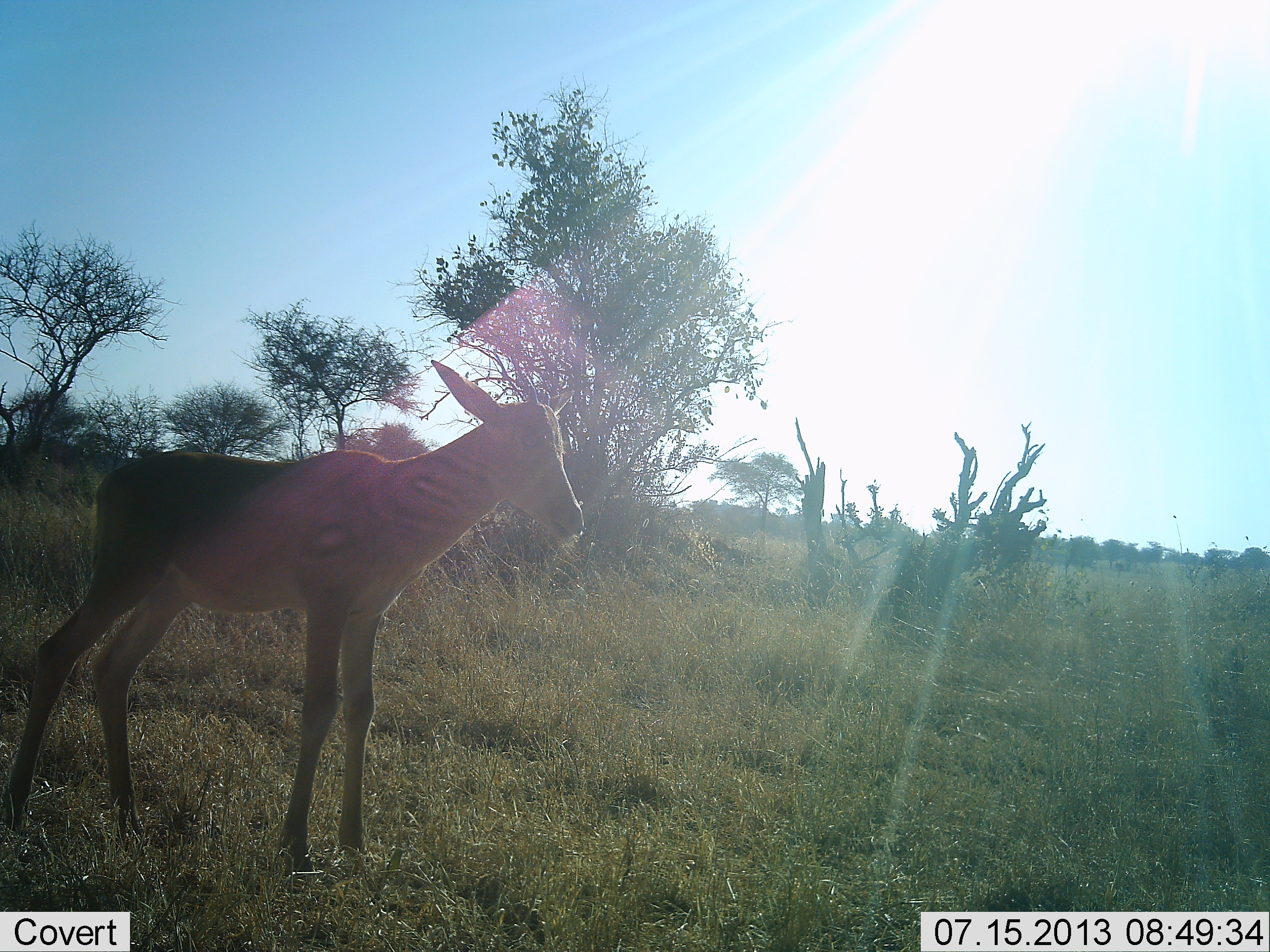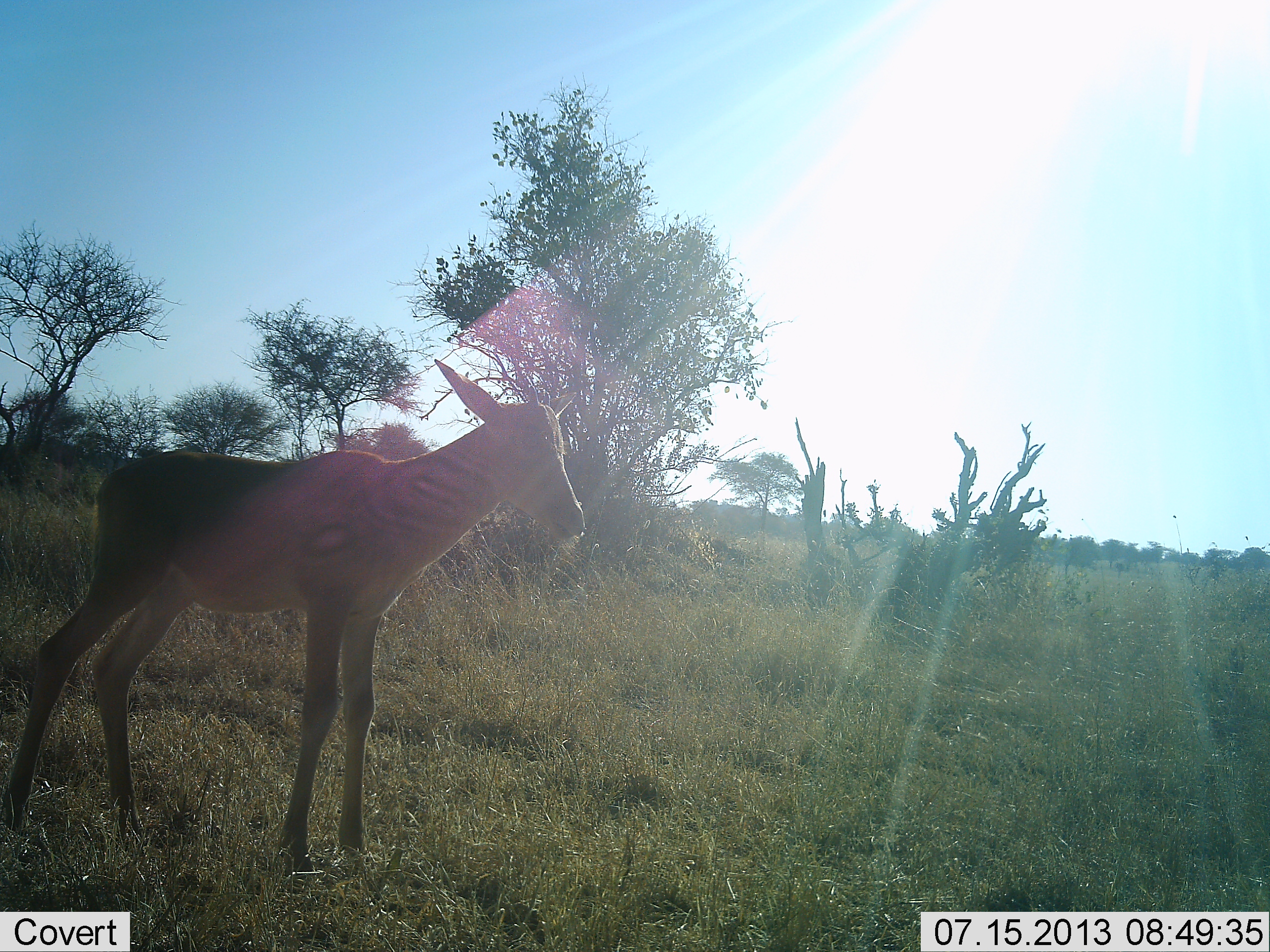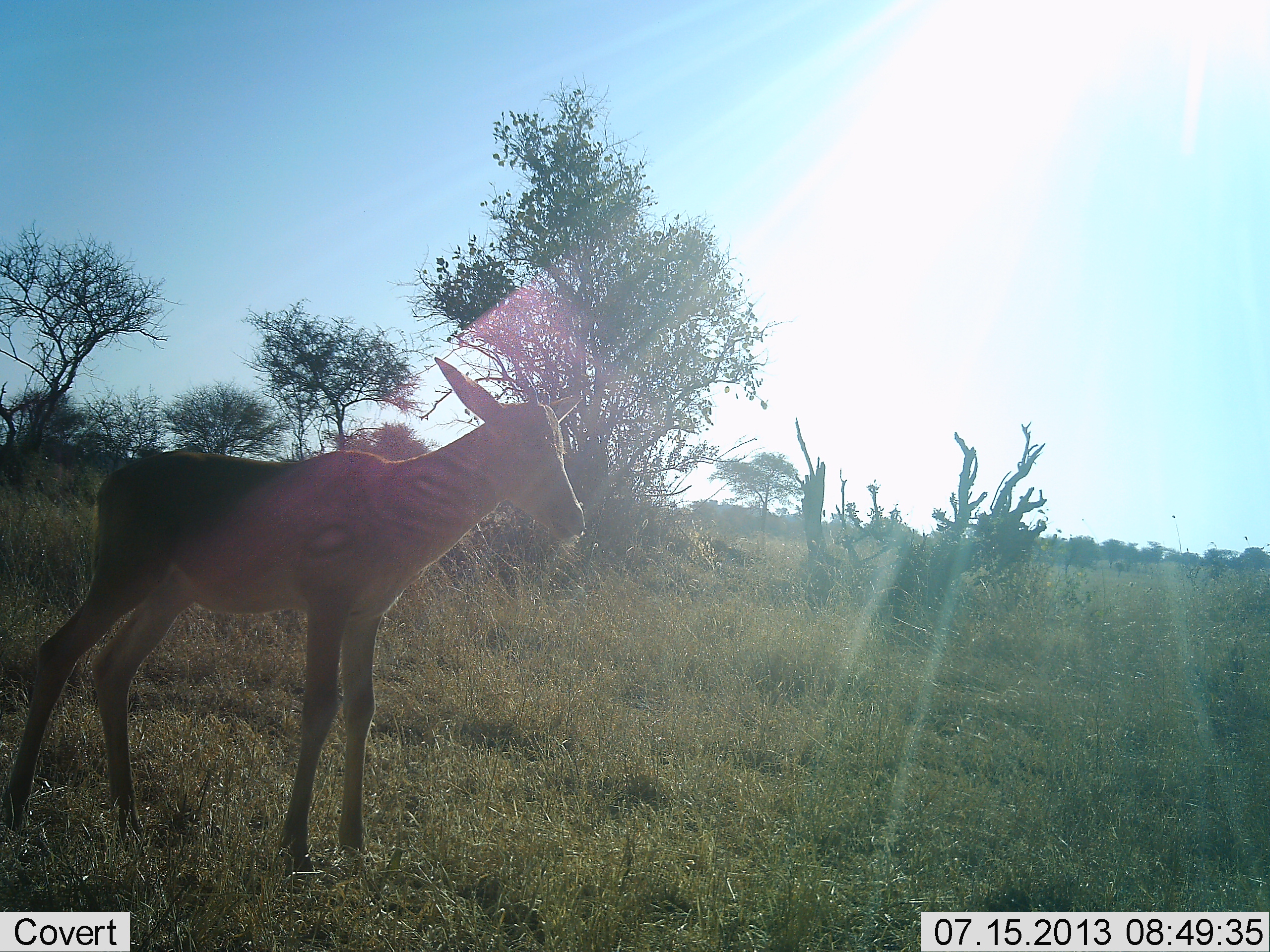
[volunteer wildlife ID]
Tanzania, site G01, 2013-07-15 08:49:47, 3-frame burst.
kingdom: Animalia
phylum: Chordata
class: Mammalia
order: Artiodactyla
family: Bovidae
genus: Alcelaphus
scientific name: Alcelaphus buselaphus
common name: hartebeest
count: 1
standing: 100%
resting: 0%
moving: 0%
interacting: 0%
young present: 81%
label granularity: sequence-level